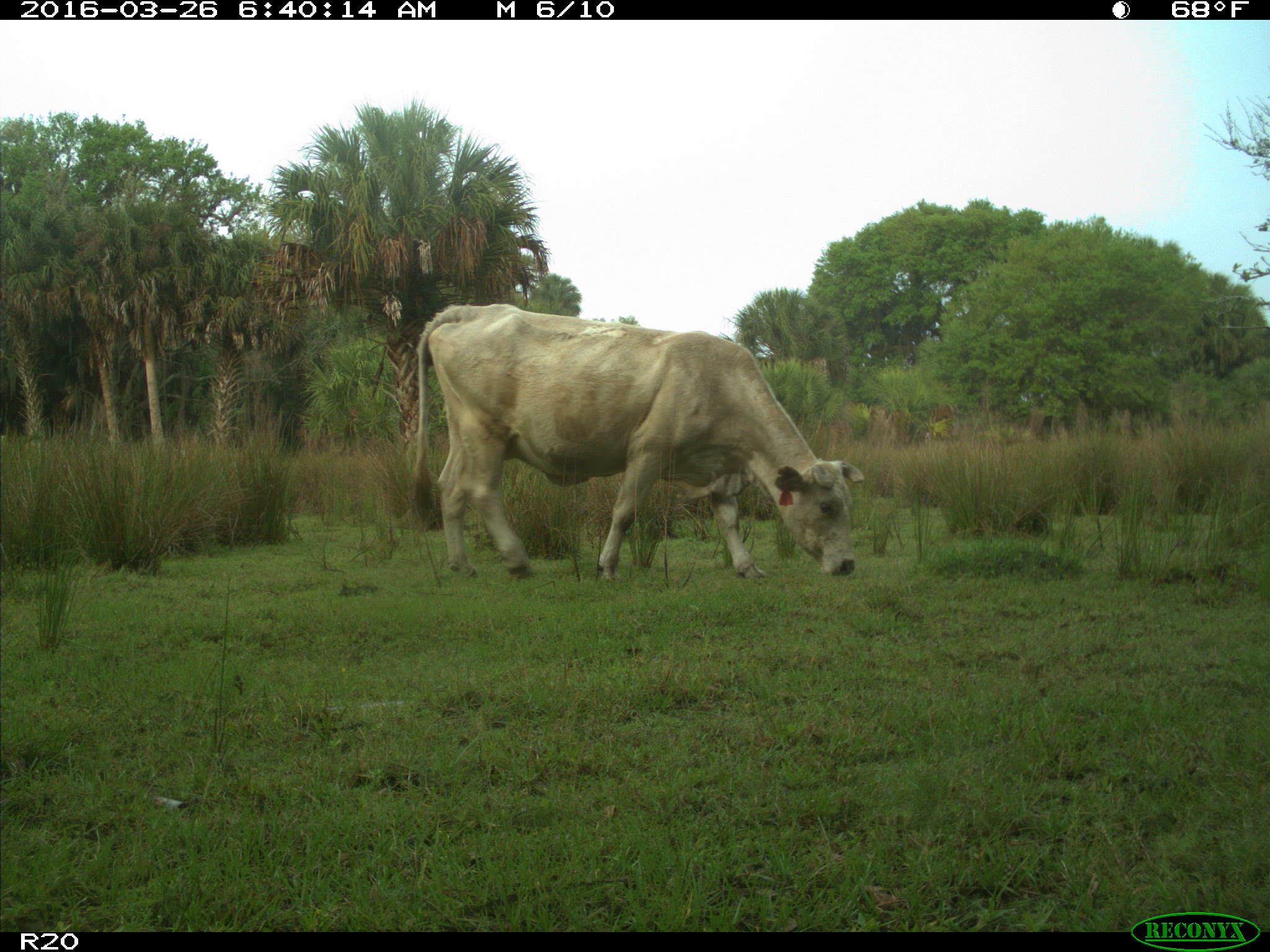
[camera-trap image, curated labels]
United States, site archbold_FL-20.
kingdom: Animalia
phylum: Chordata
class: Mammalia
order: Artiodactyla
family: Bovidae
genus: Bos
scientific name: Bos taurus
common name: domestic cow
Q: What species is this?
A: Bos taurus (domestic cow).